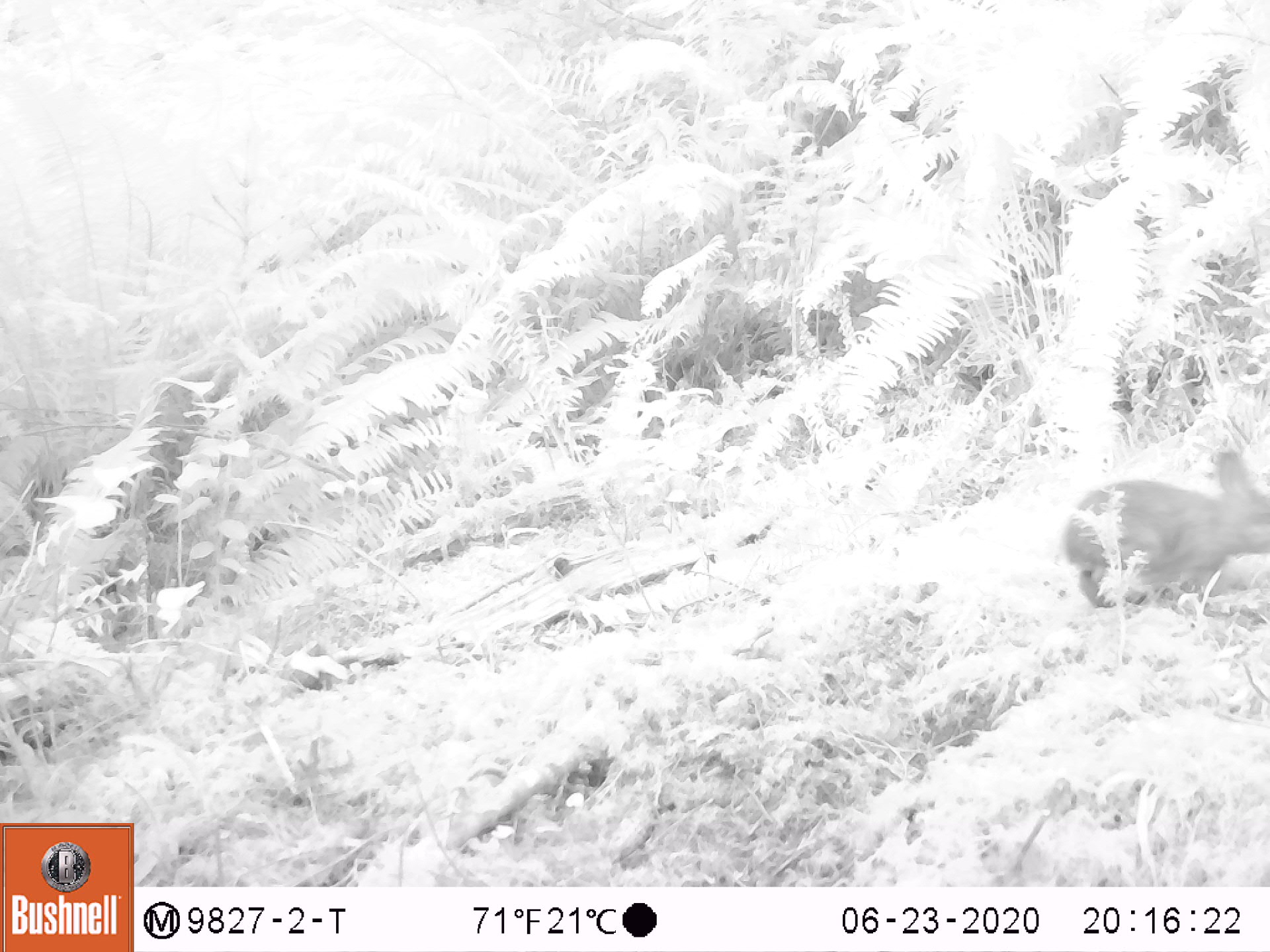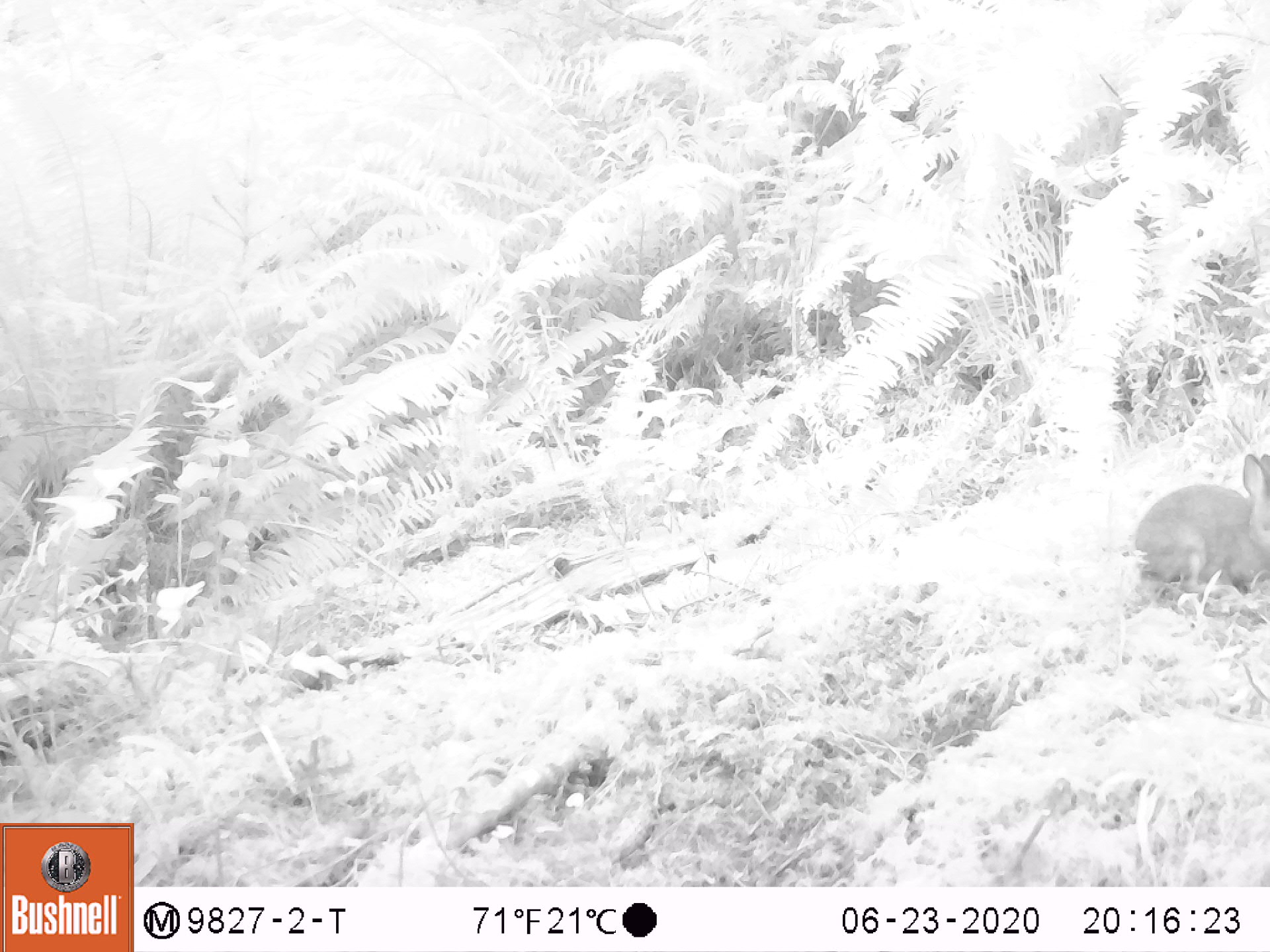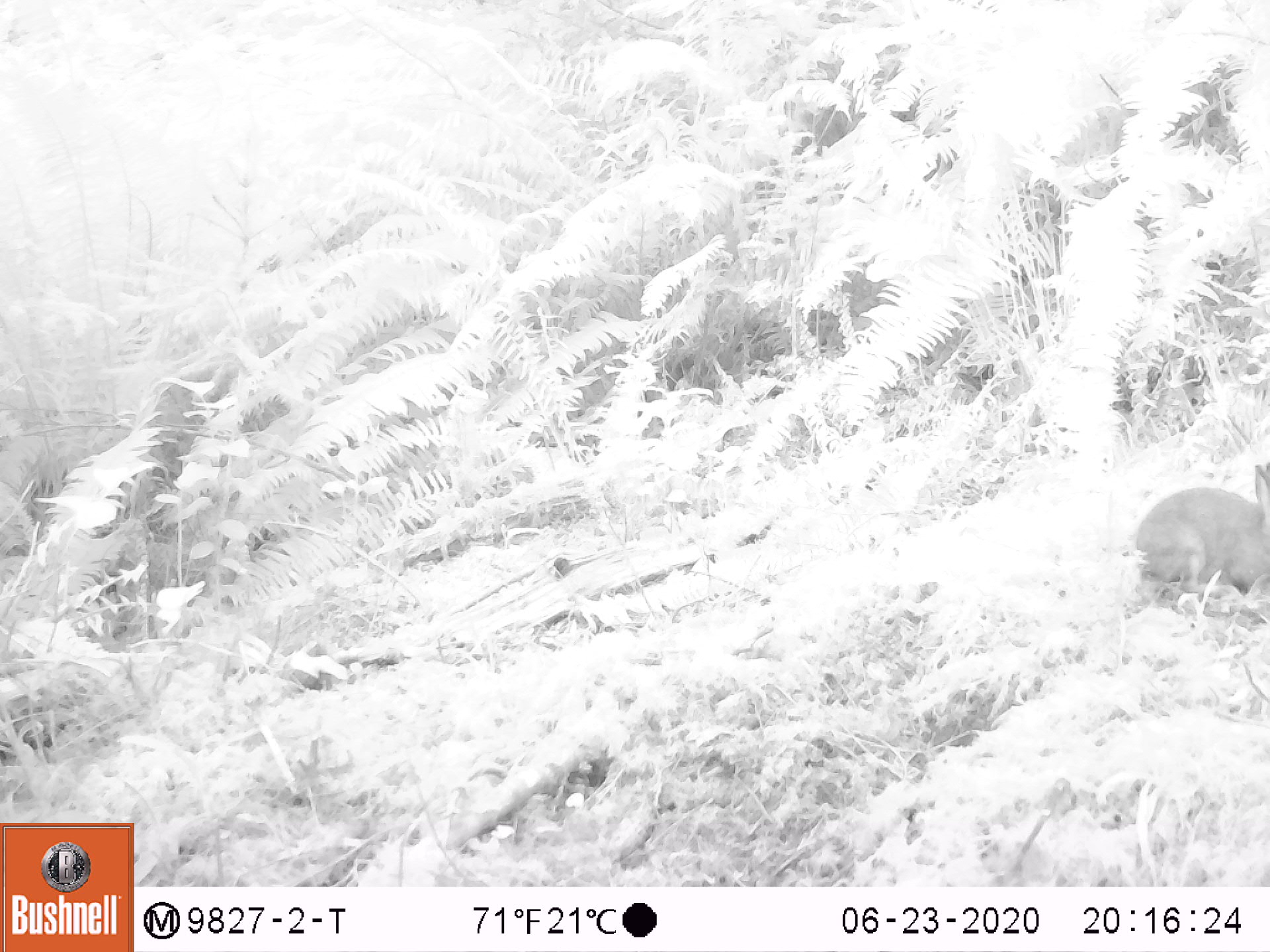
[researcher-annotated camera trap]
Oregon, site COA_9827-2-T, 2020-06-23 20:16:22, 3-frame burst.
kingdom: Animalia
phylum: Chordata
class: Mammalia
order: Lagomorpha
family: Leporidae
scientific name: Leporidae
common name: hares and rabbits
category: leporidae family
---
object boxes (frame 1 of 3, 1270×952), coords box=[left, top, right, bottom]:
leporidae family: box=[1061, 438, 1265, 622]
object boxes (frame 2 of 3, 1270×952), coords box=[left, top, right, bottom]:
leporidae family: box=[1136, 432, 1265, 608]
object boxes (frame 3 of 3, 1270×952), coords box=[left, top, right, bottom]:
leporidae family: box=[1123, 459, 1269, 613]